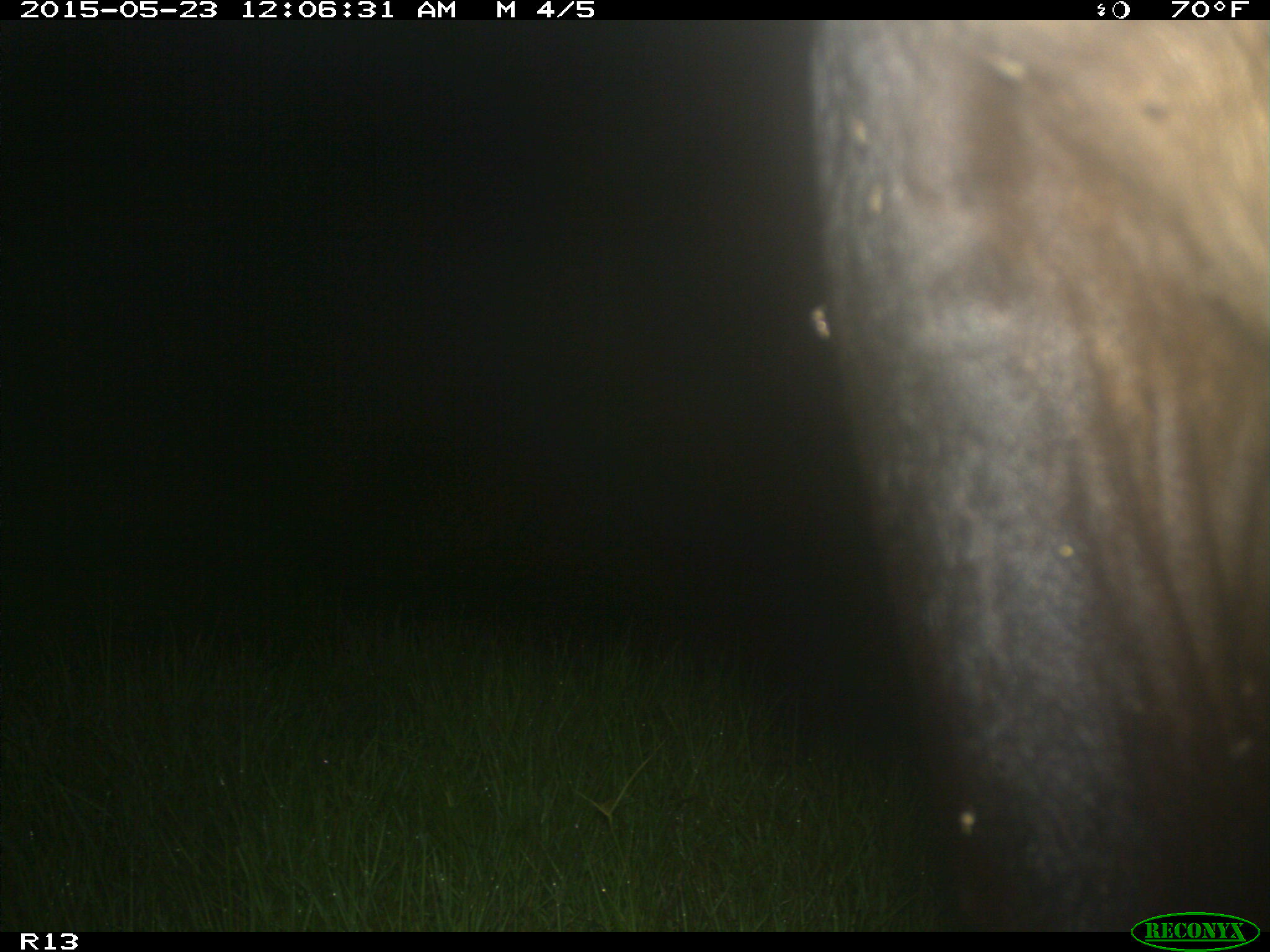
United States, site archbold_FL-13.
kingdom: Animalia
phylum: Chordata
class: Mammalia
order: Artiodactyla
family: Bovidae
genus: Bos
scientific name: Bos taurus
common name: domestic cow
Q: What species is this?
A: Bos taurus (domestic cow).